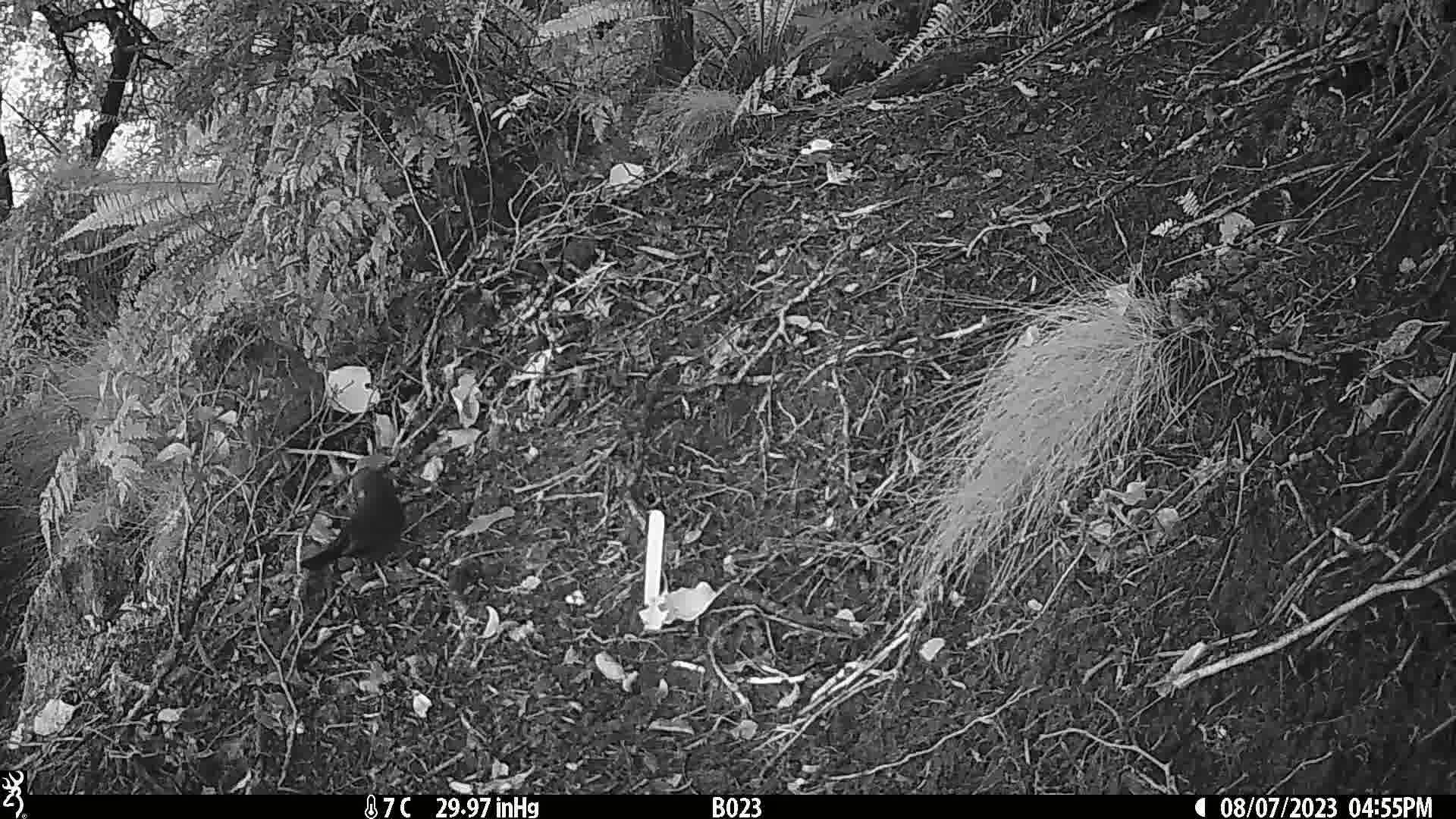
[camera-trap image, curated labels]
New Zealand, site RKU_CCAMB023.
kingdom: Animalia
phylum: Chordata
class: Aves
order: Passeriformes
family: Turdidae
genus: Turdus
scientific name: Turdus merula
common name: eurasian blackbird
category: blackbird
Blackbird (eurasian blackbird) (Turdus merula).